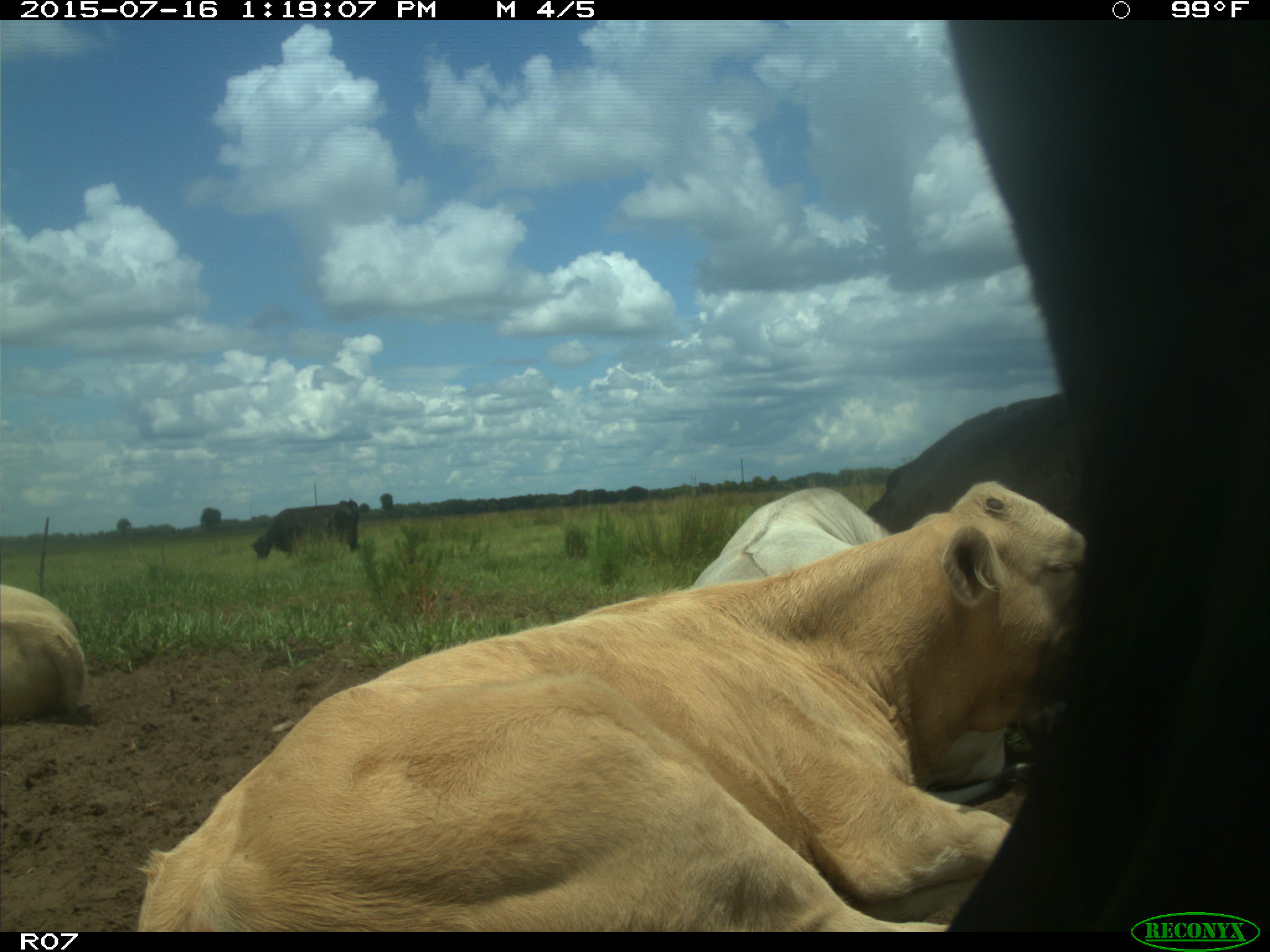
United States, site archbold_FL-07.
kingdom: Animalia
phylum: Chordata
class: Mammalia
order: Artiodactyla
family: Bovidae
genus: Bos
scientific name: Bos taurus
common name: domestic cow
Bos taurus (domestic cow).